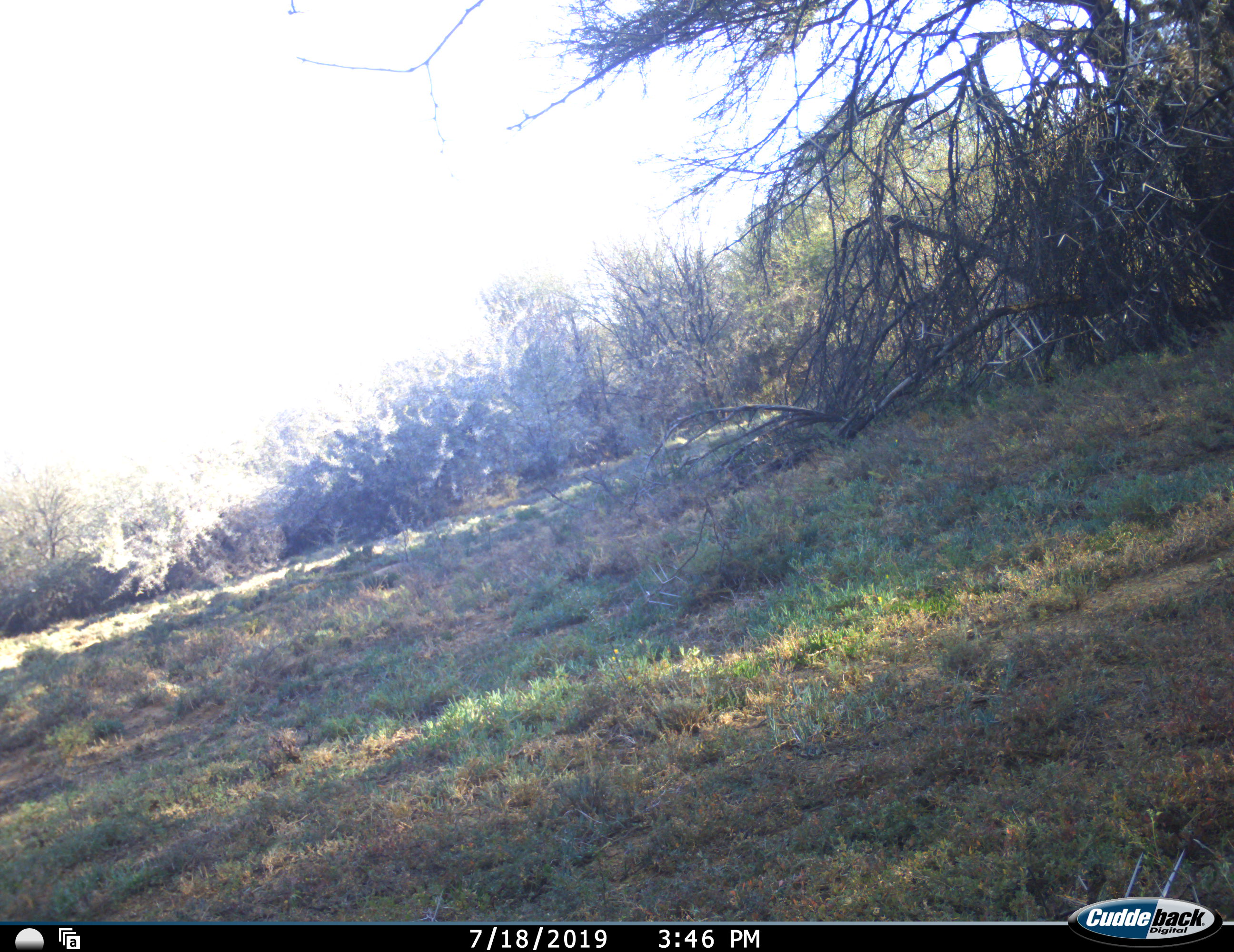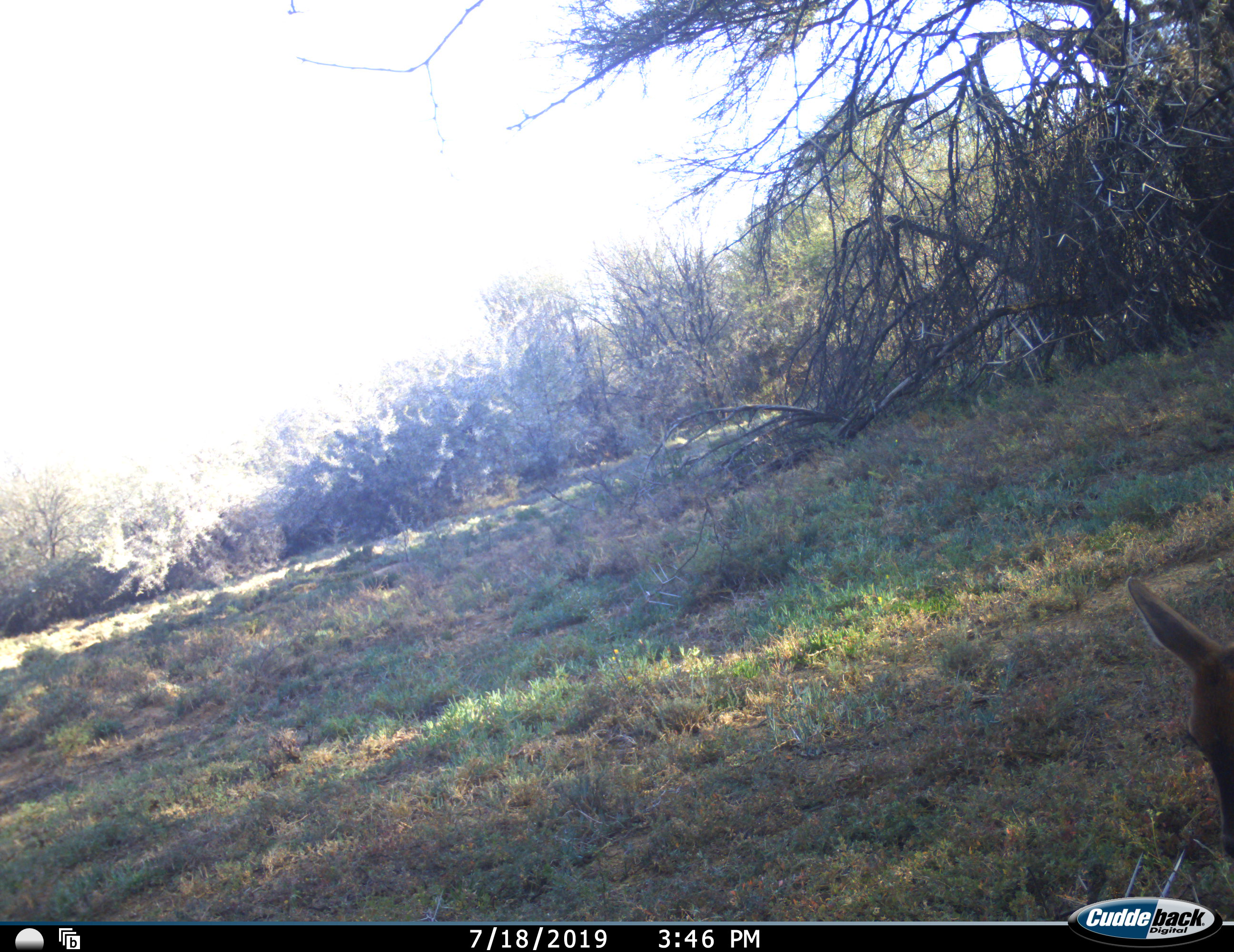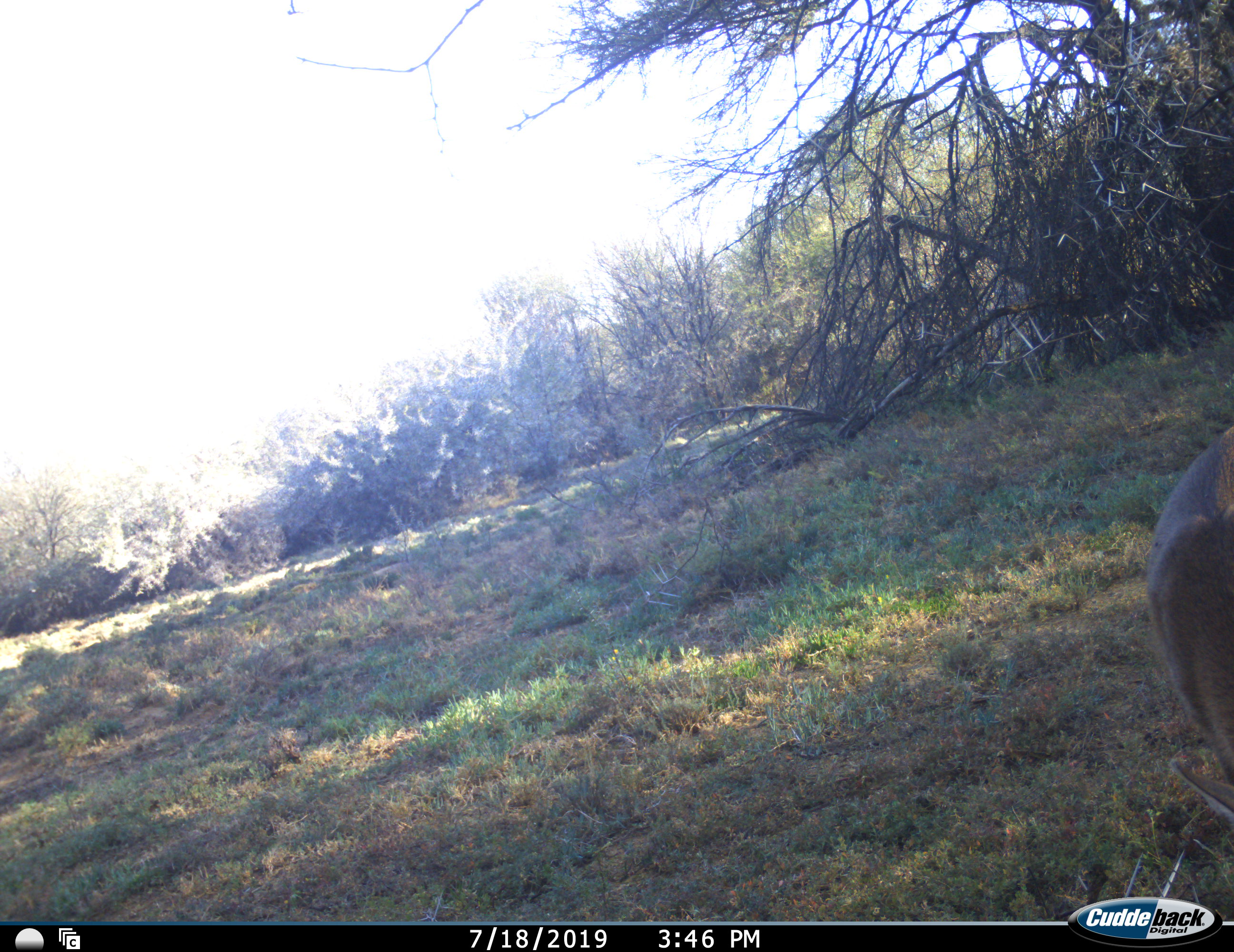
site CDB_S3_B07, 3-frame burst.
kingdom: Animalia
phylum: Chordata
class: Mammalia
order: Artiodactyla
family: Bovidae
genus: Sylvicapra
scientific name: Sylvicapra grimmia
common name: common duiker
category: duikercommongrey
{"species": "duikercommongrey (common duiker) (Sylvicapra grimmia)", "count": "1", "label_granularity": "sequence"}